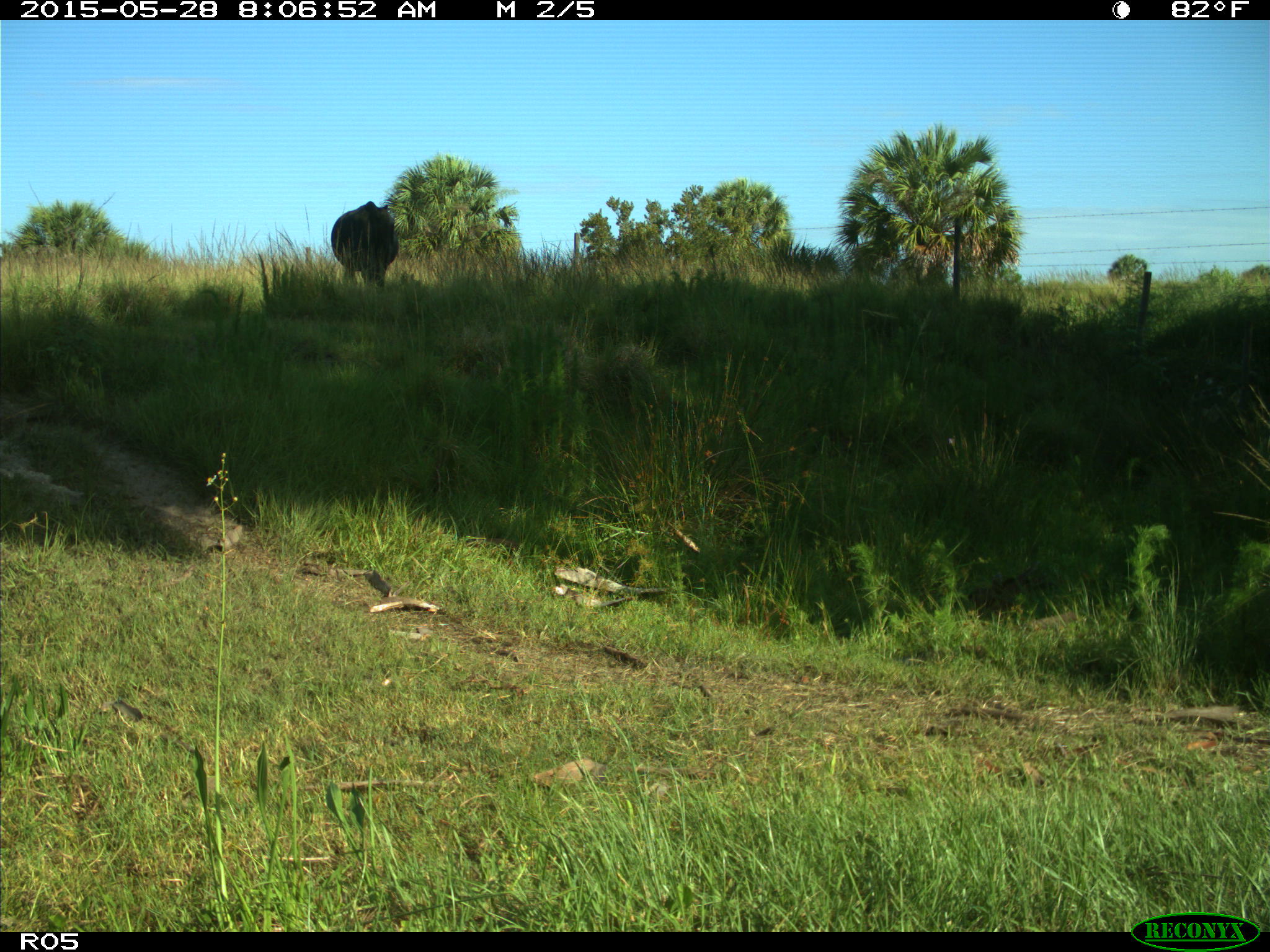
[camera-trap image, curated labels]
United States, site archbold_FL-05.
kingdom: Animalia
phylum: Chordata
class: Mammalia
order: Artiodactyla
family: Bovidae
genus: Bos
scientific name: Bos taurus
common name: domestic cow